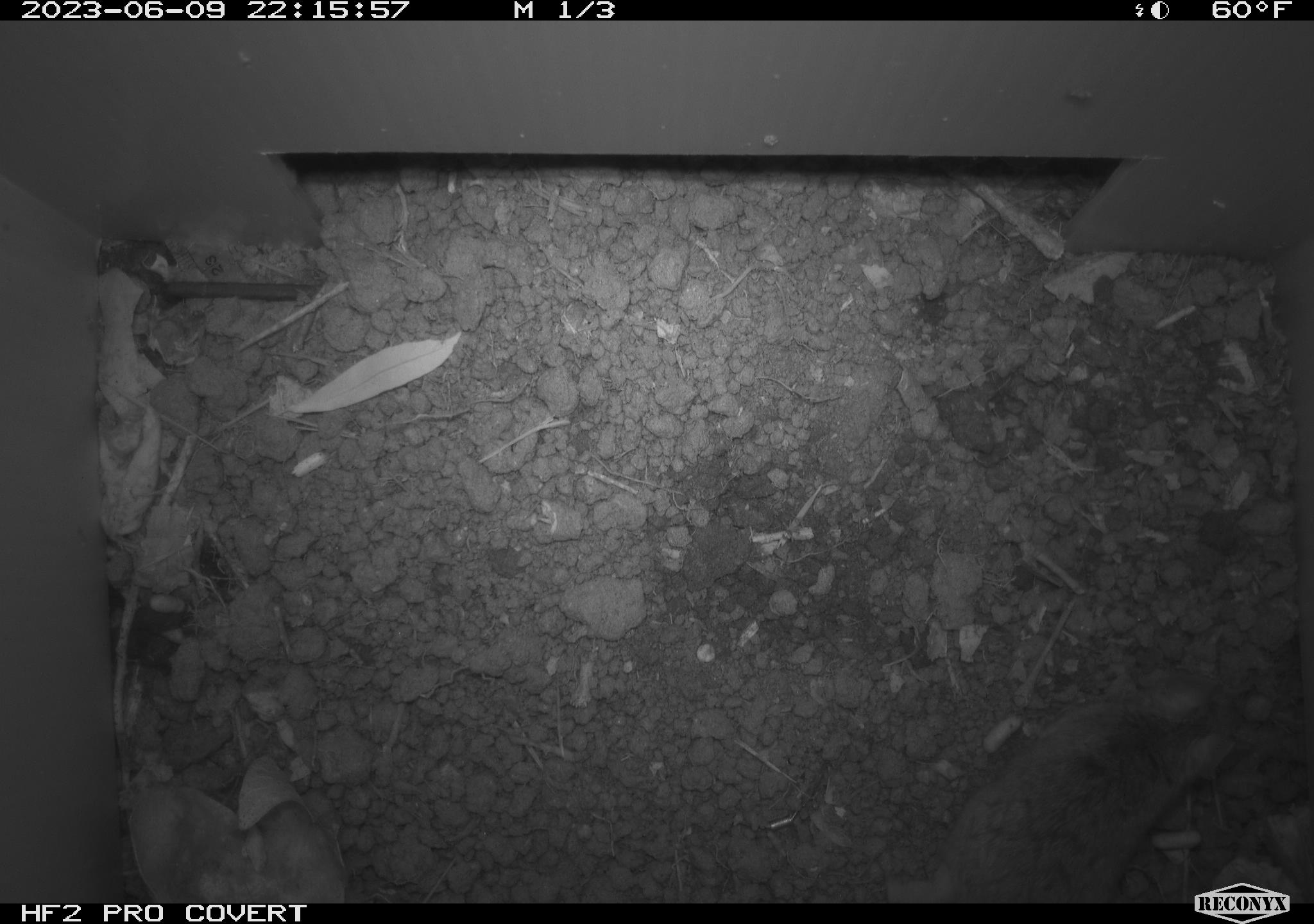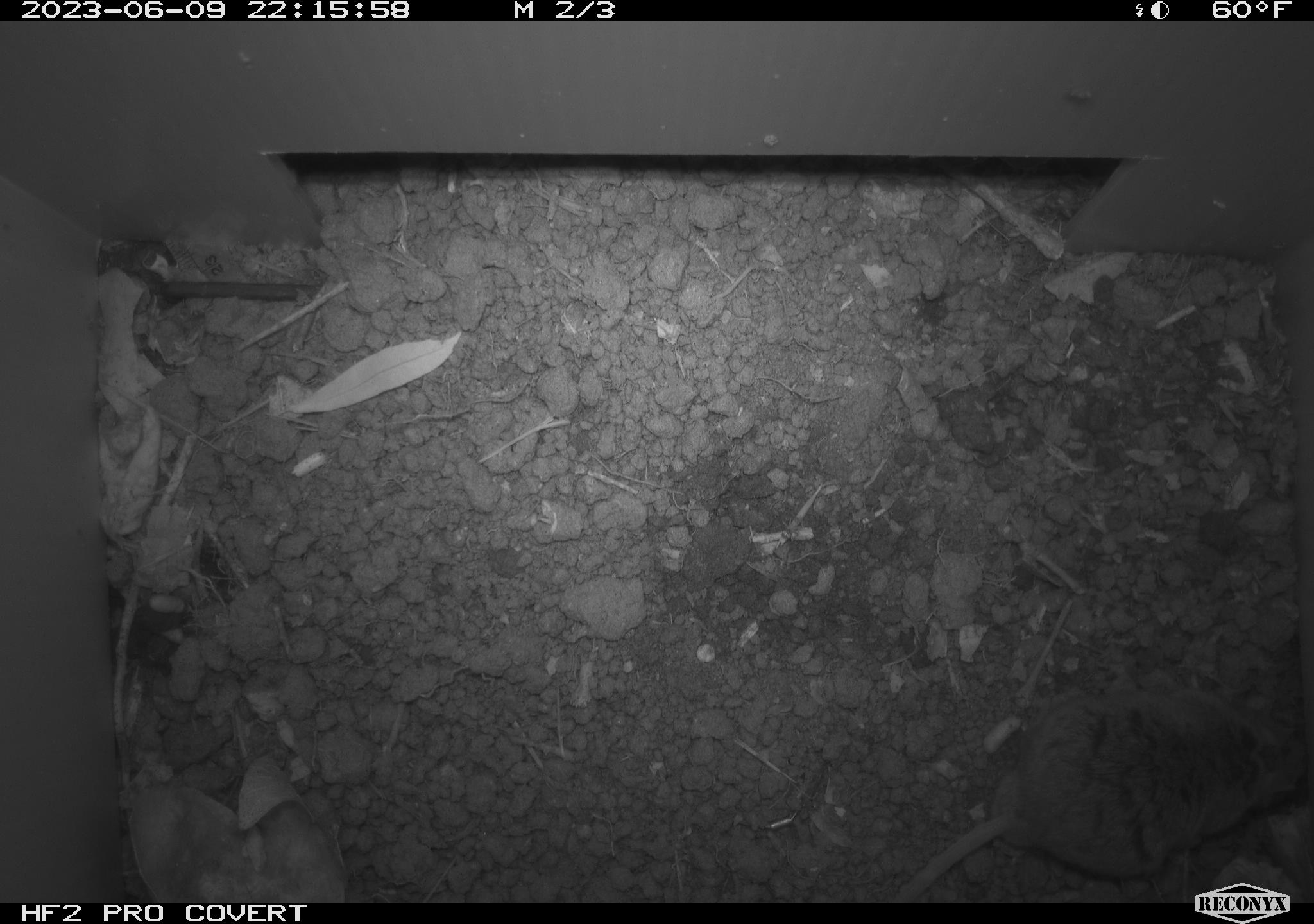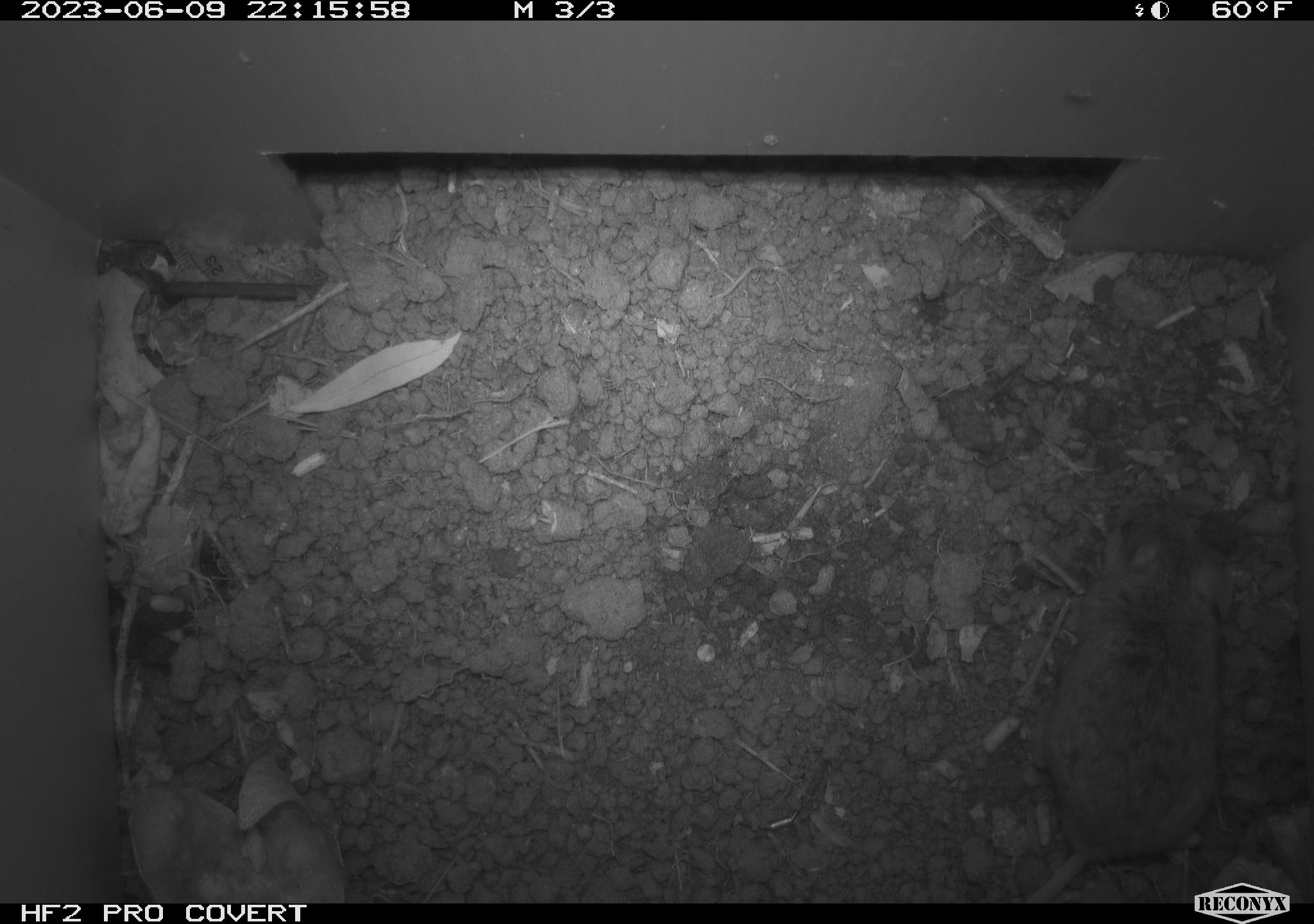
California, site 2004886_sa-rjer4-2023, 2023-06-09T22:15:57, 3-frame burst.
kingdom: Animalia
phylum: Chordata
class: Mammalia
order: Rodentia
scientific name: Rodentia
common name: mouse species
Mouse species (Rodentia).